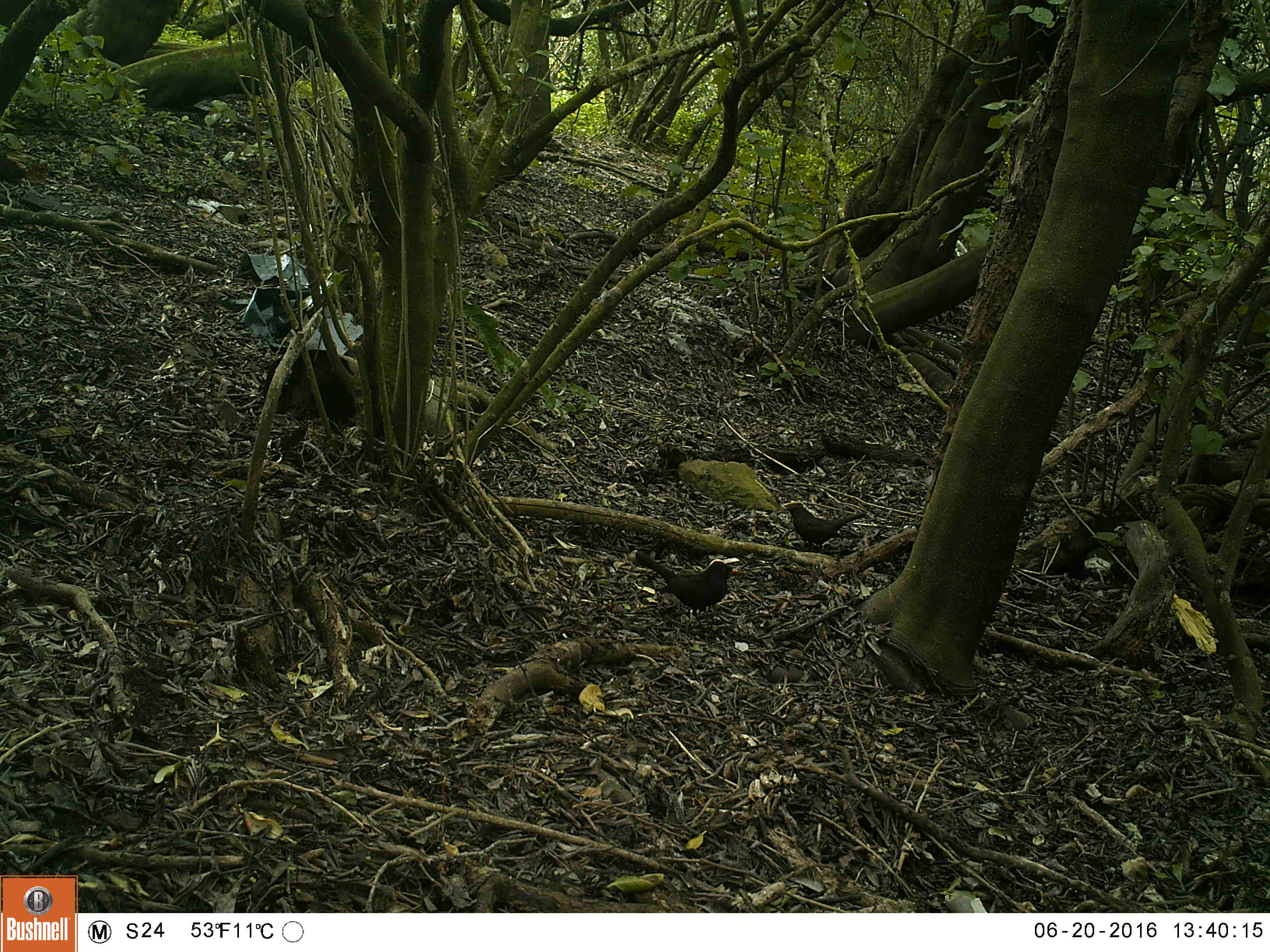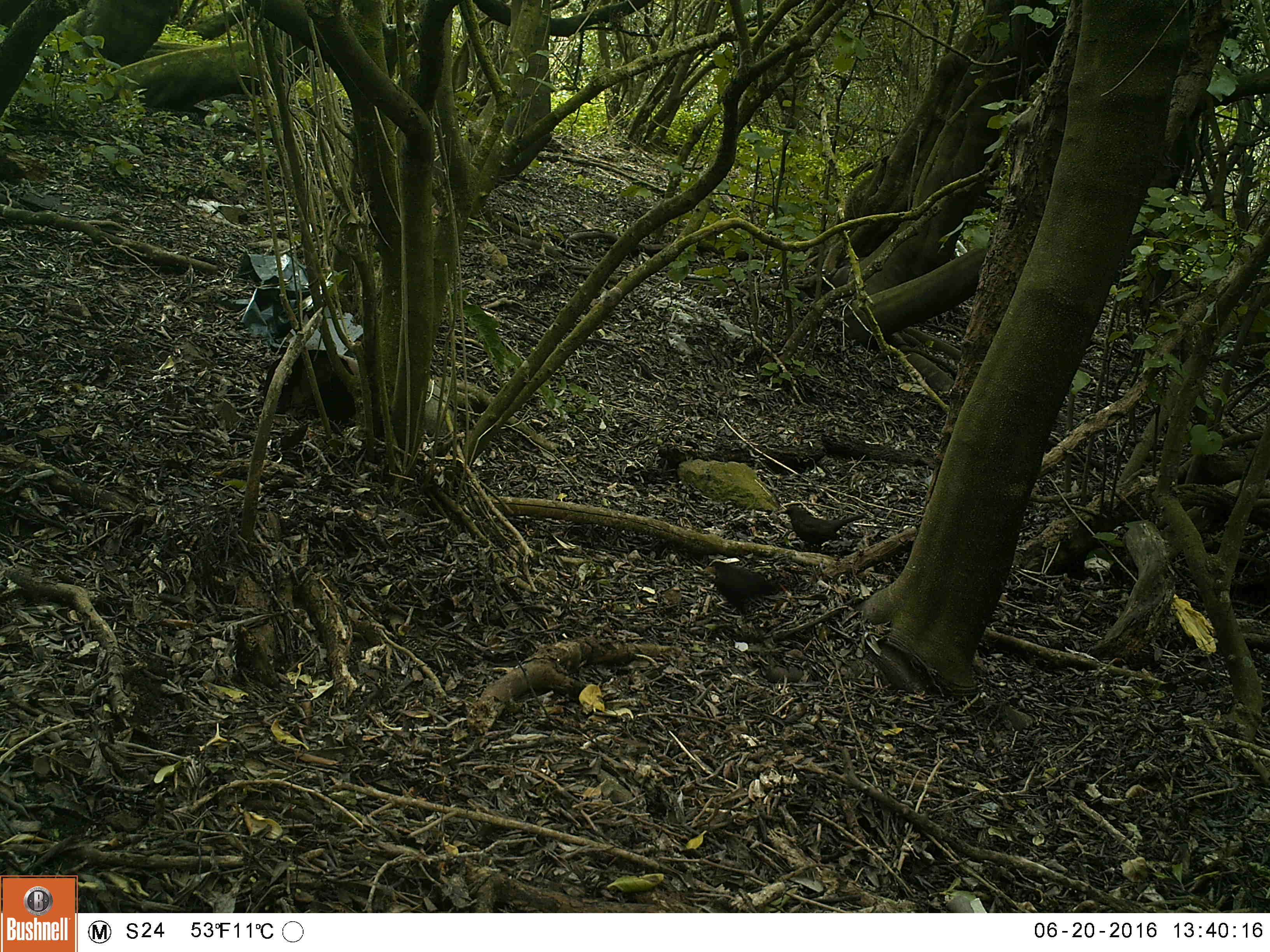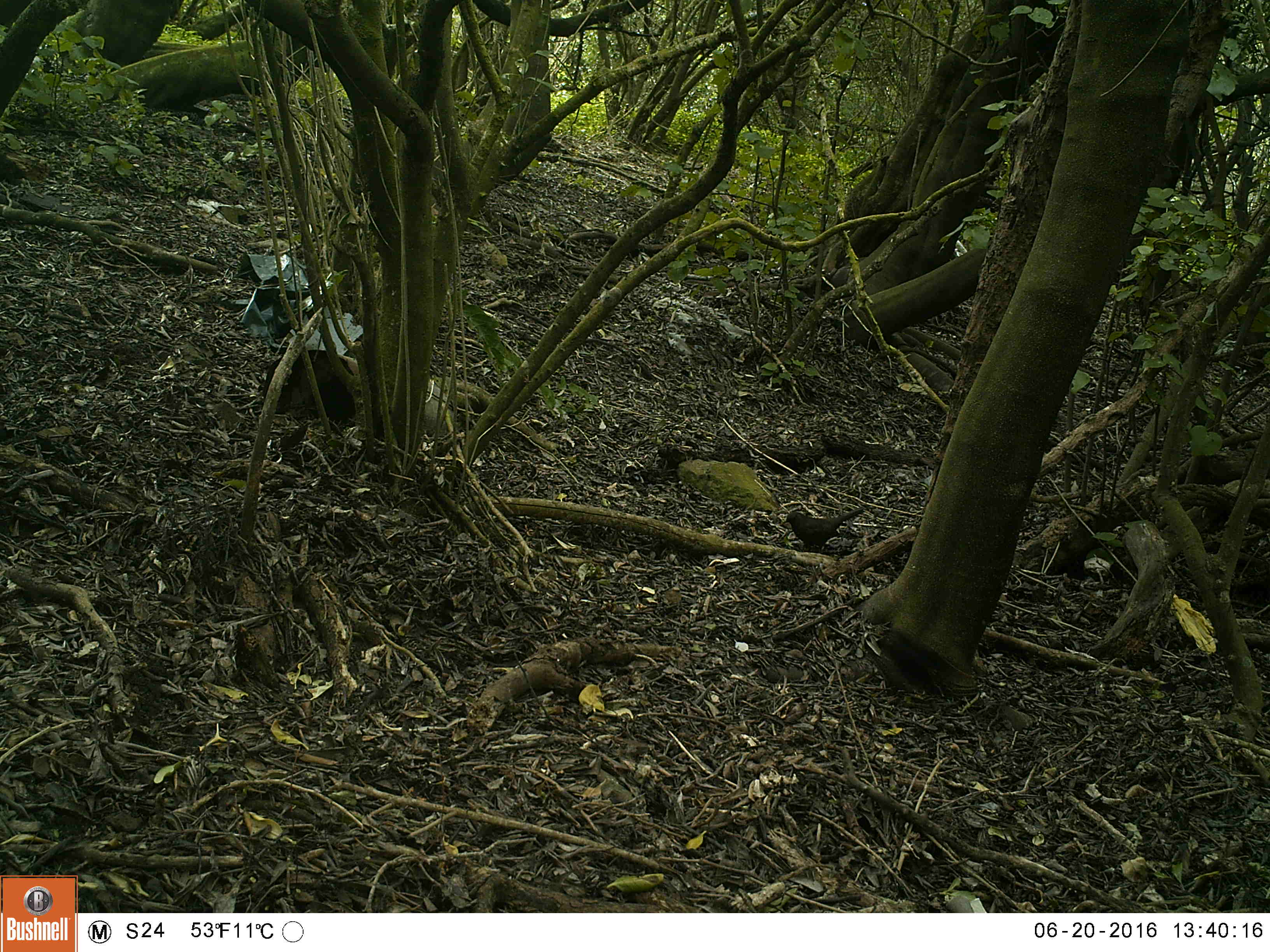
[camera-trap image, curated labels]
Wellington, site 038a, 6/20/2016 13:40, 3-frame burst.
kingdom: Animalia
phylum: Chordata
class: Aves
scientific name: Aves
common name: bird